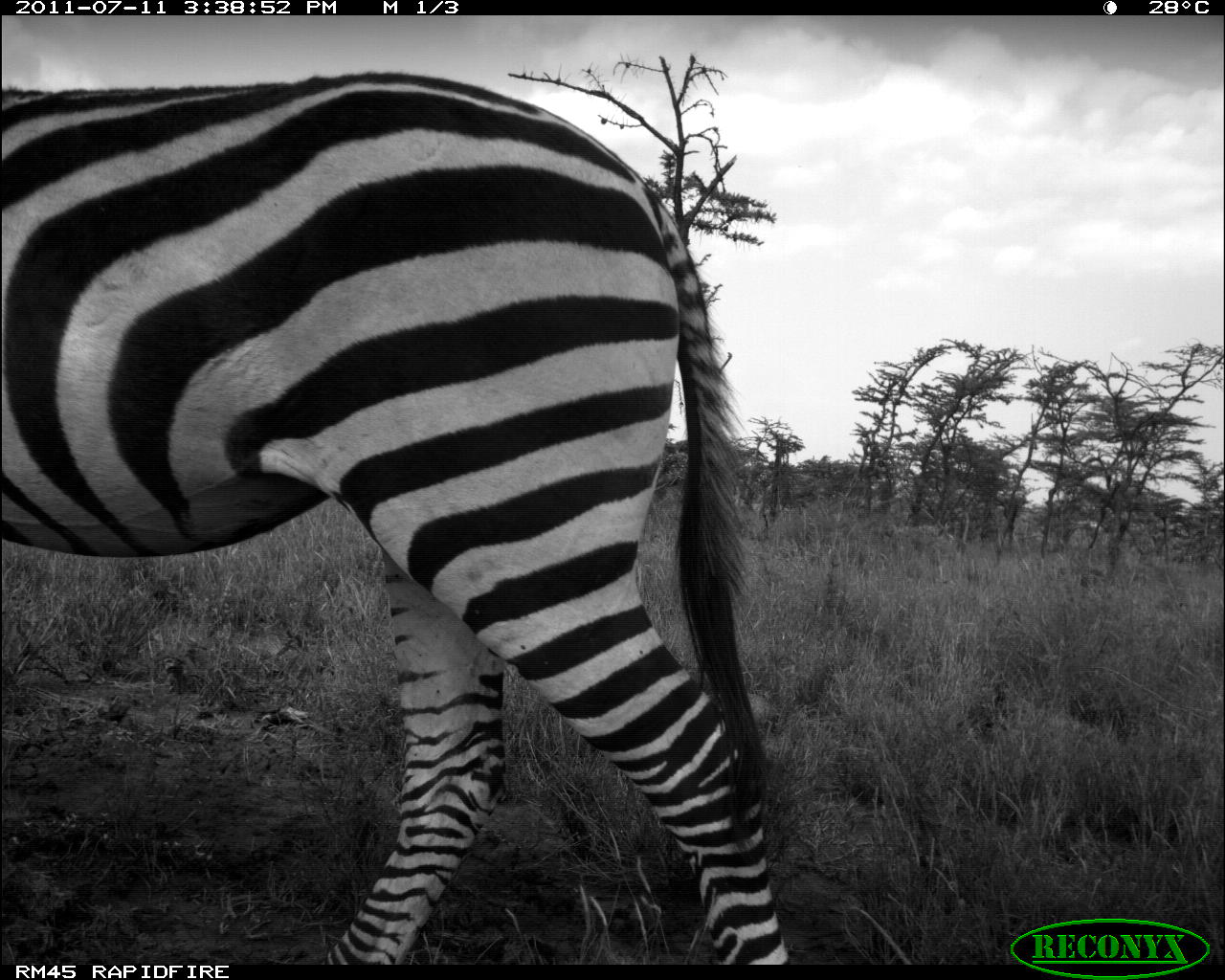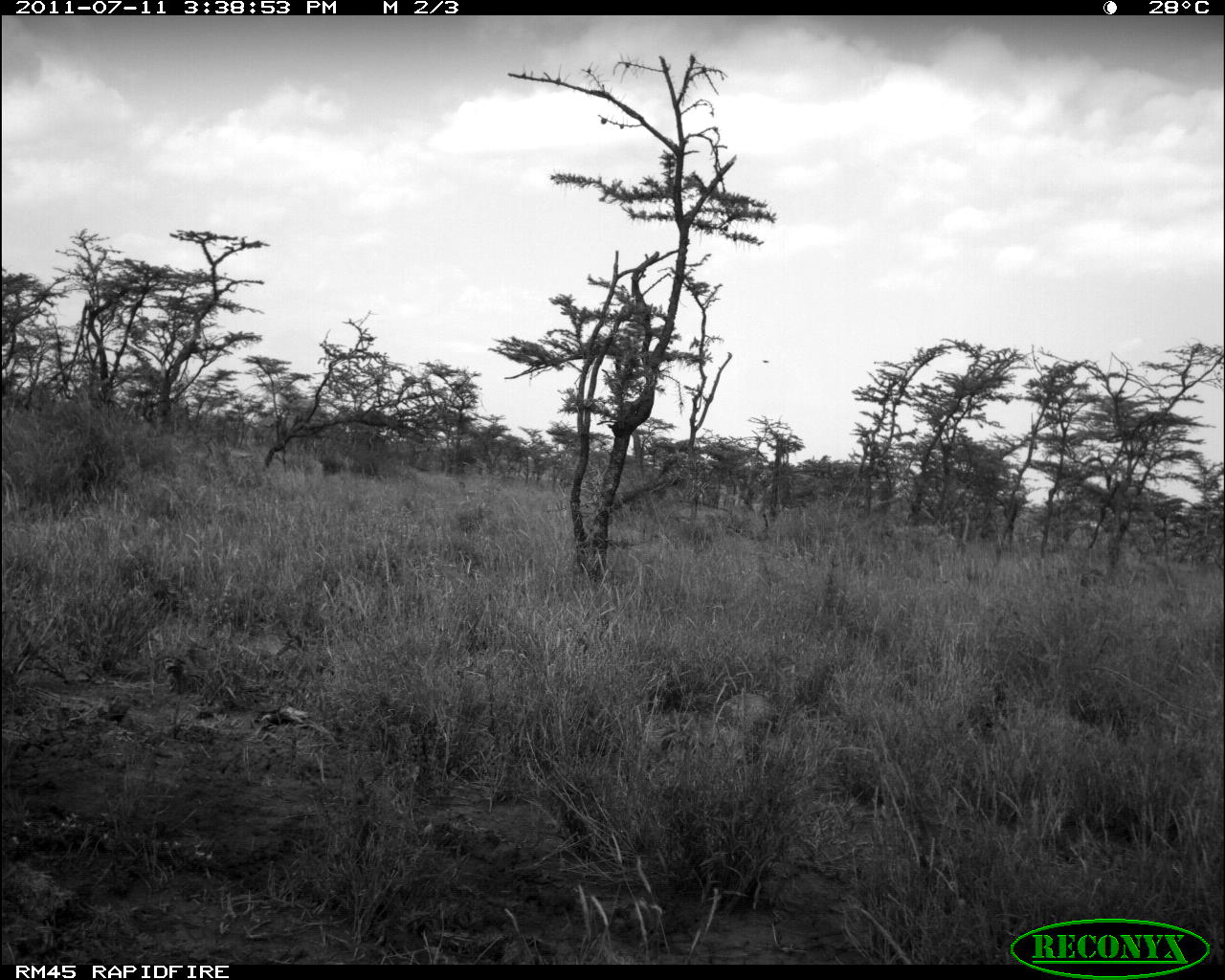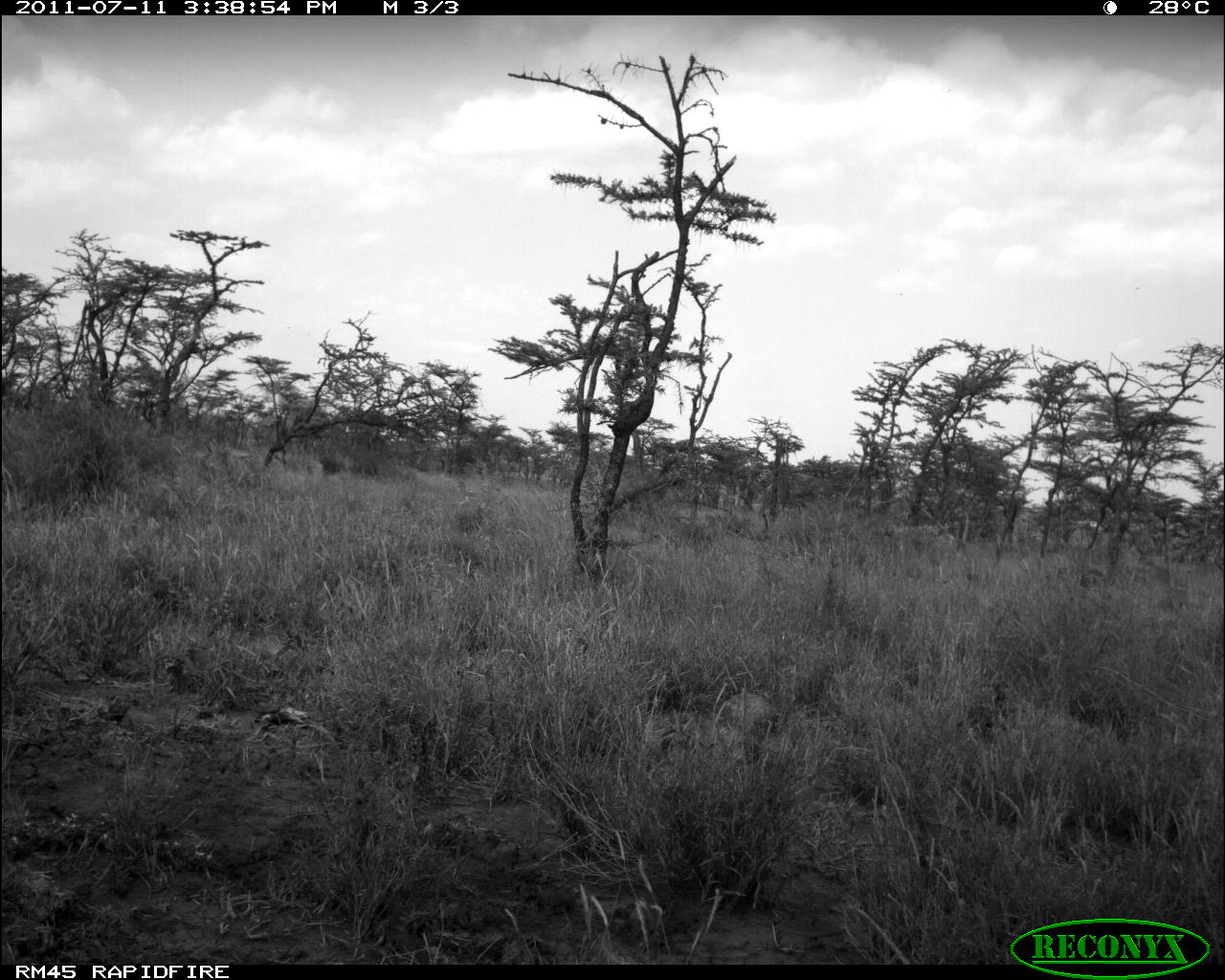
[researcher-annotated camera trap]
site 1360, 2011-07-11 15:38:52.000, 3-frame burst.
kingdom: Animalia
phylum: Chordata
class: Mammalia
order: Perissodactyla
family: Equidae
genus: Equus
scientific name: Equus quagga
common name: plains zebra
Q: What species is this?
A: Equus quagga (plains zebra).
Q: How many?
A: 1.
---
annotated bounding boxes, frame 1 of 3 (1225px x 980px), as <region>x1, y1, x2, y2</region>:
equus quagga: <region>0, 64, 798, 963</region>